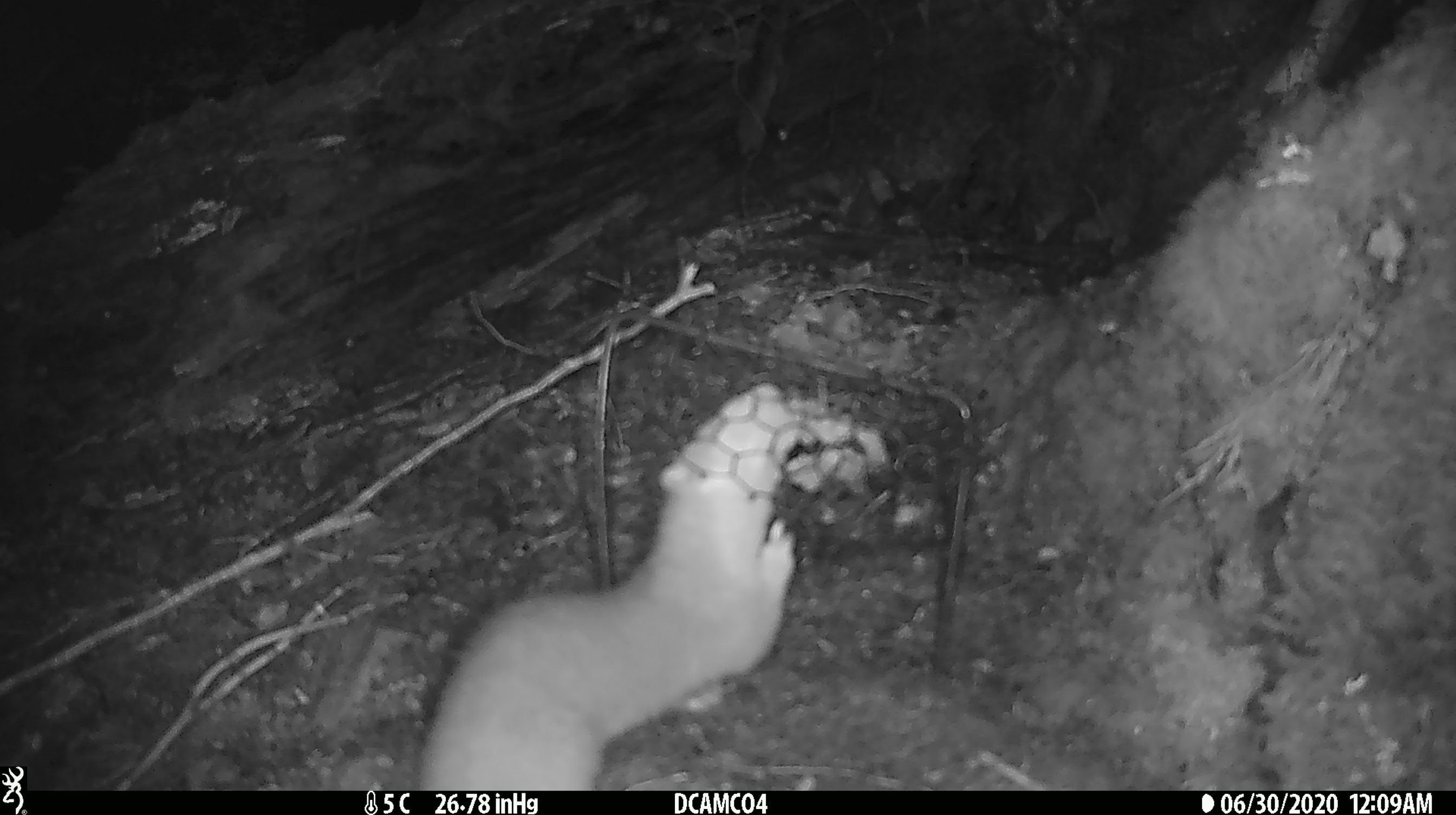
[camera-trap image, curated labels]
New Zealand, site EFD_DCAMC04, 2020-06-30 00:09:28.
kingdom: Animalia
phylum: Chordata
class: Mammalia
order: Carnivora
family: Mustelidae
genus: Mustela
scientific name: Mustela erminea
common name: stoat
Stoat (Mustela erminea).